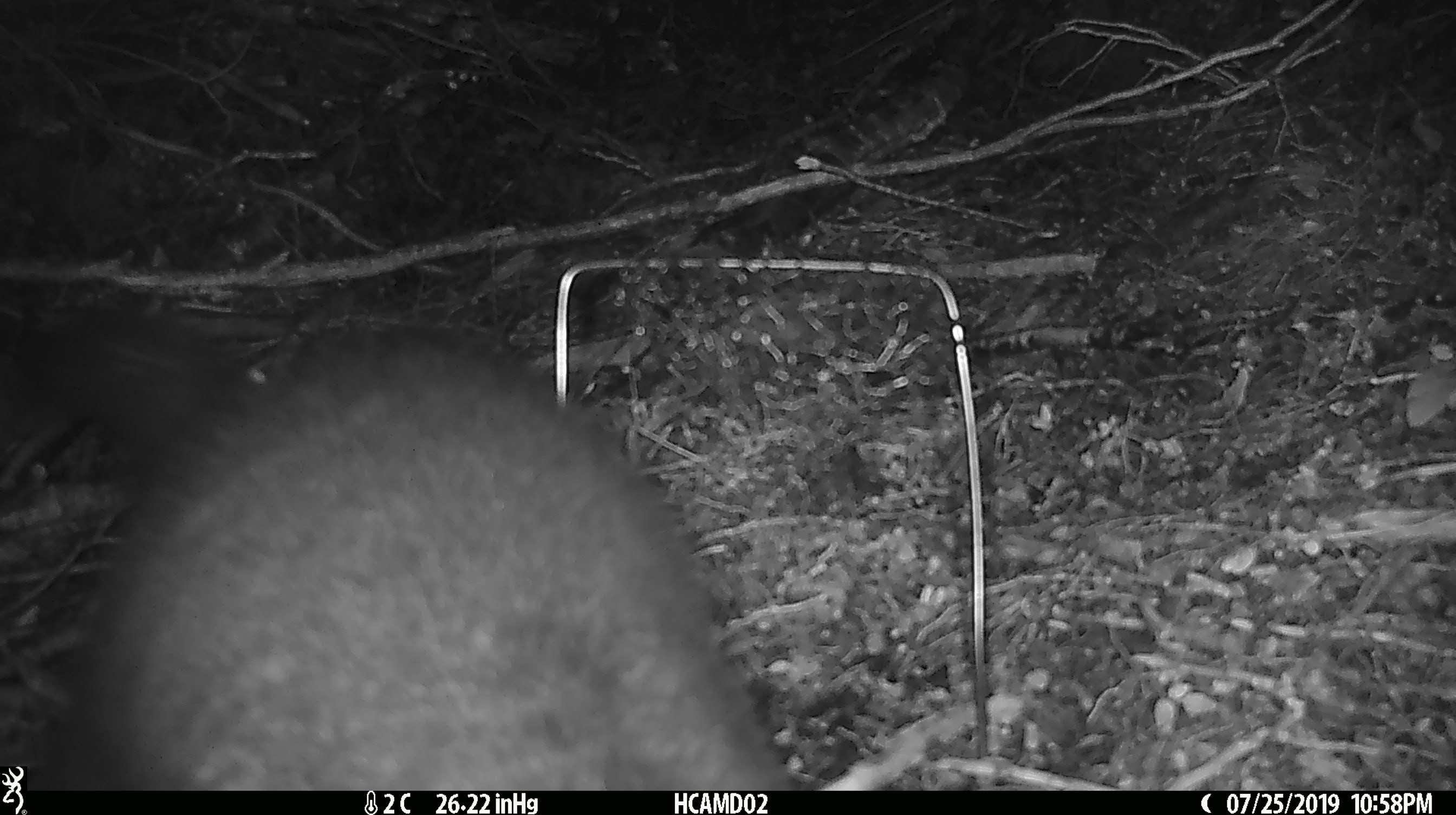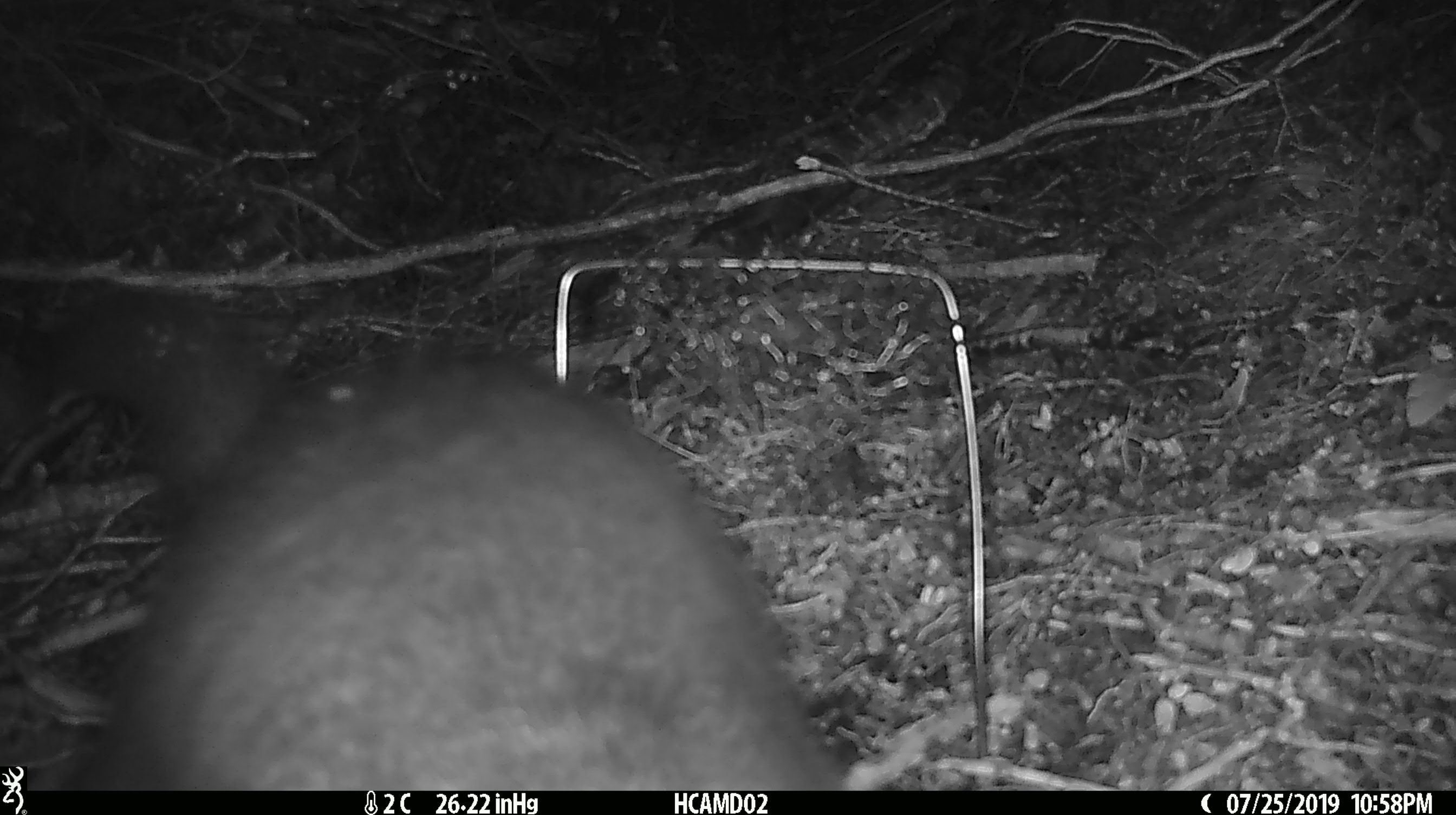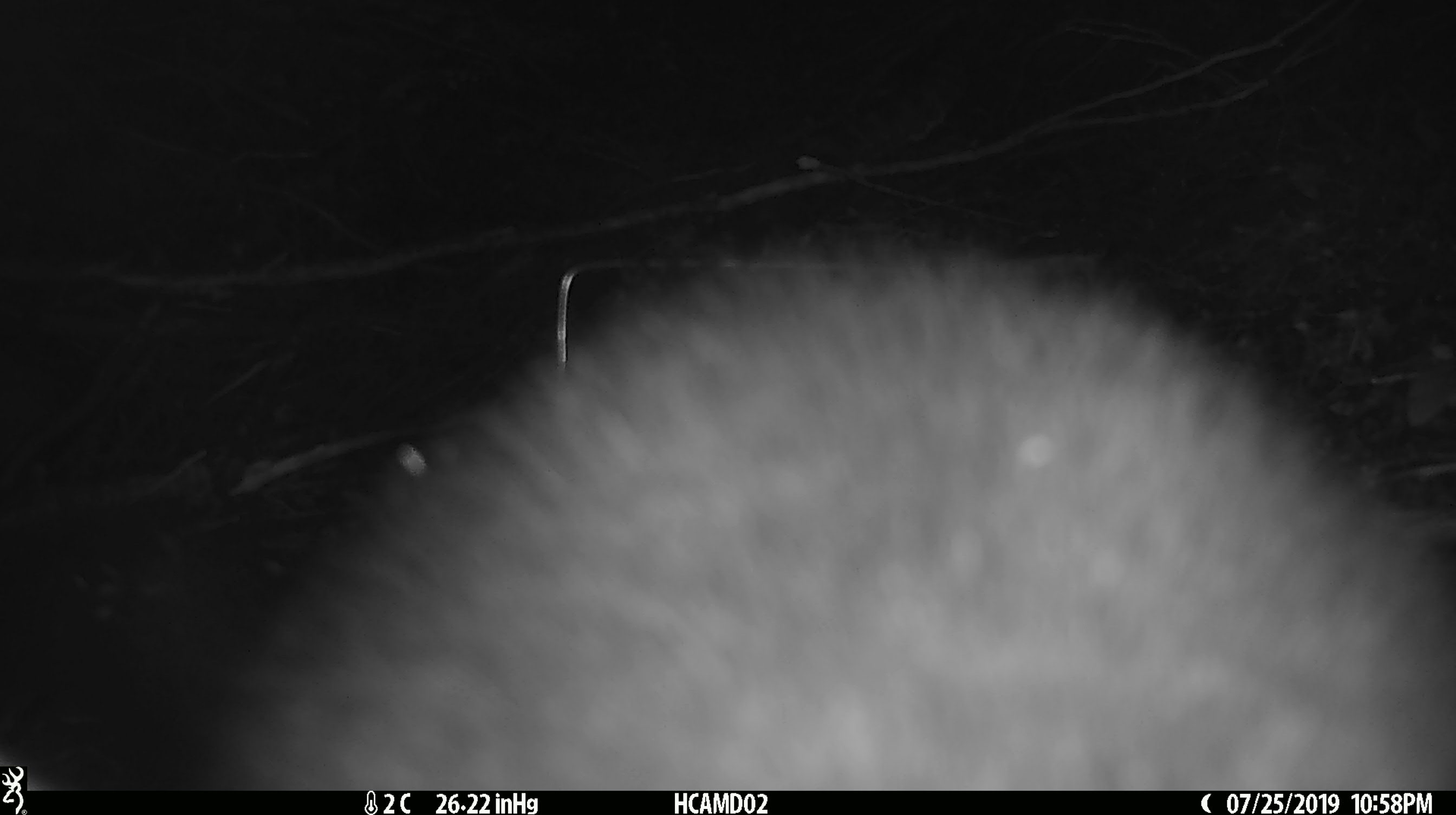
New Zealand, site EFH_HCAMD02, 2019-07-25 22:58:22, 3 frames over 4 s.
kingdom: Animalia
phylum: Chordata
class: Mammalia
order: Diprotodontia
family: Phalangeridae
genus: Trichosurus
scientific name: Trichosurus vulpecula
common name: common brushtail possum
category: possum